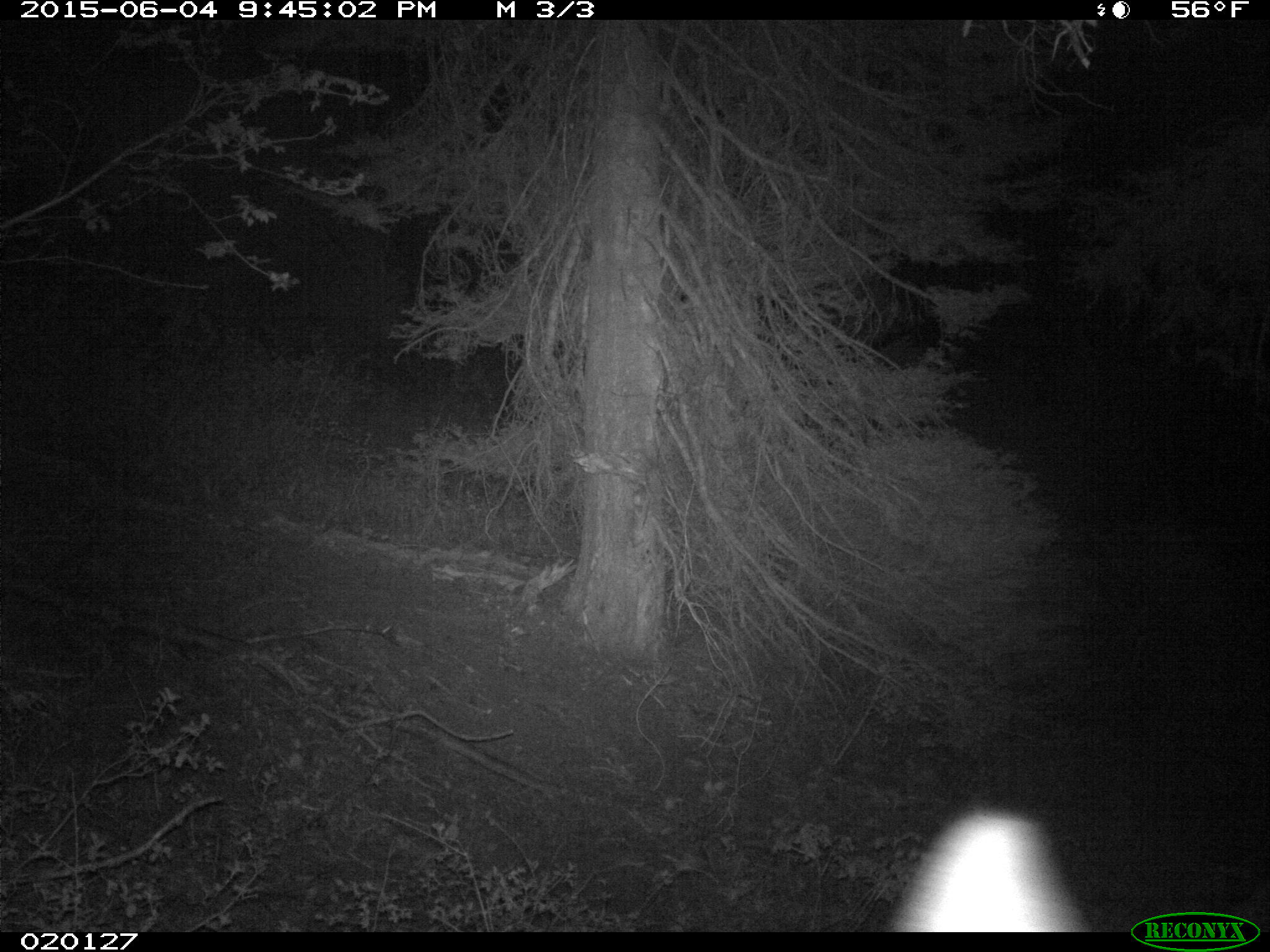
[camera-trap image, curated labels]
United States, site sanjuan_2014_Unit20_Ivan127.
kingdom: Animalia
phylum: Chordata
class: Mammalia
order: Artiodactyla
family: Cervidae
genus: Cervus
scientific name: Cervus elaphus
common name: red deer